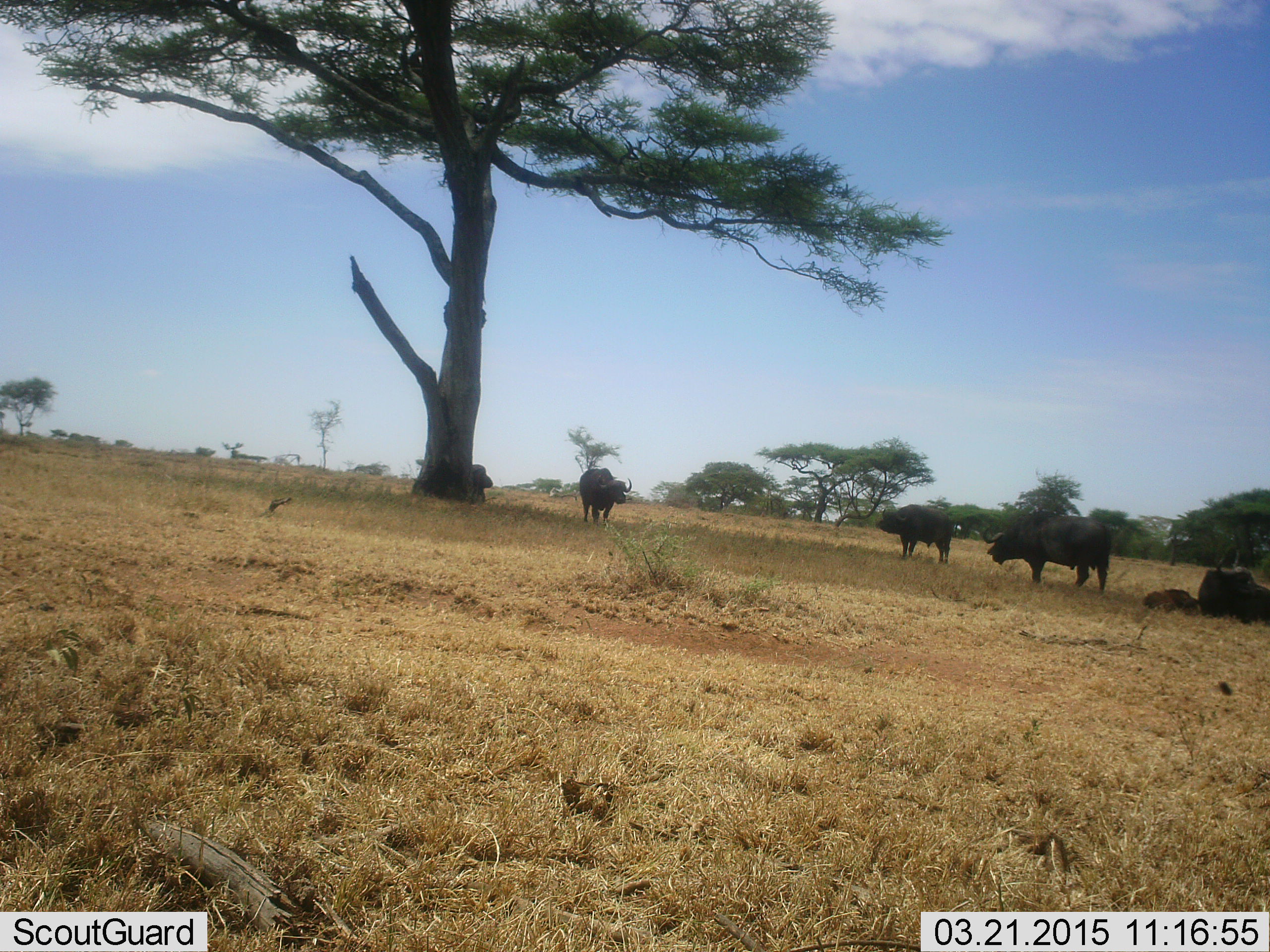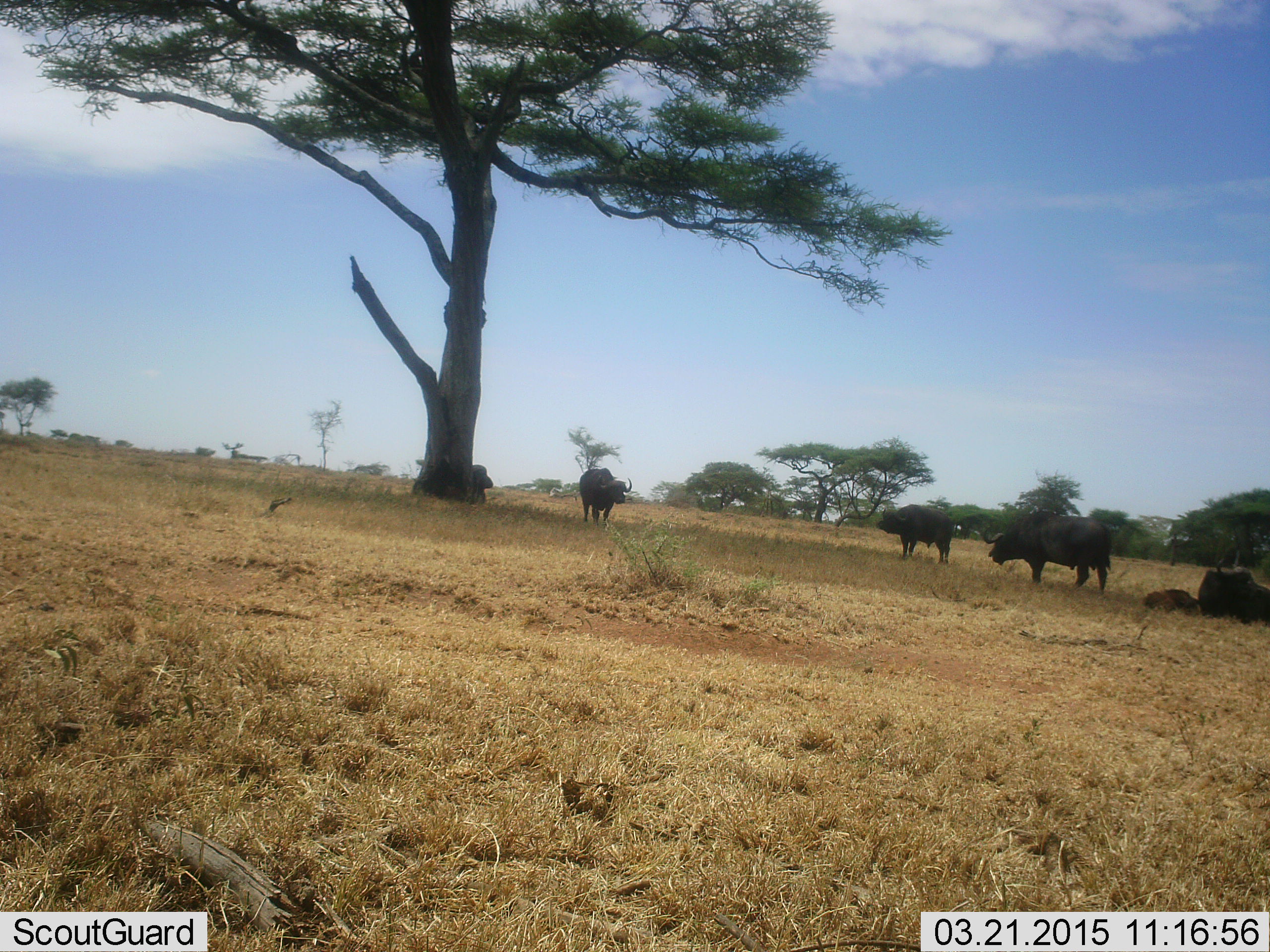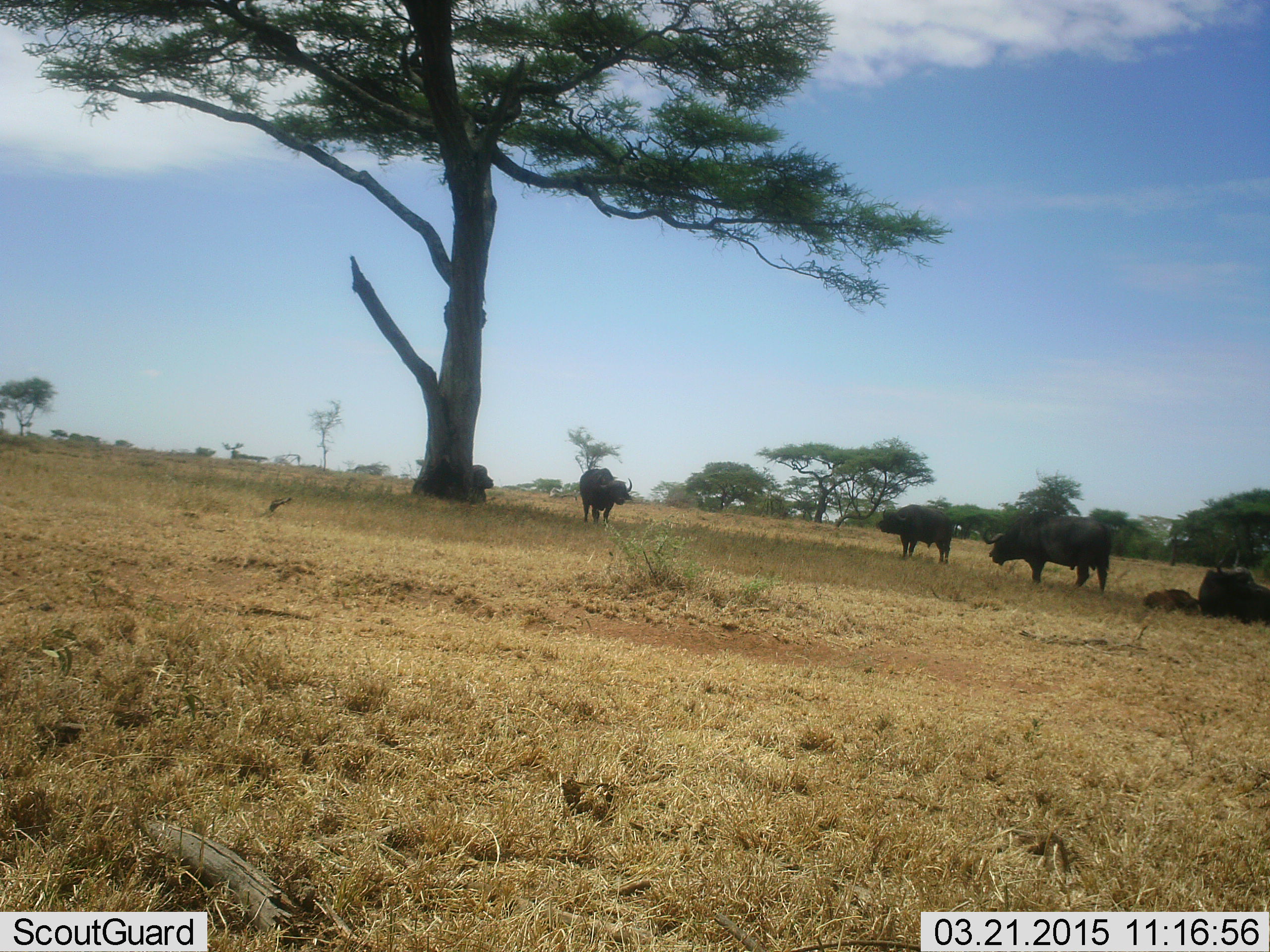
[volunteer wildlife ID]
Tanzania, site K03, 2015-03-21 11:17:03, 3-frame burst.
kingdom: Animalia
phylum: Chordata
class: Mammalia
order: Artiodactyla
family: Bovidae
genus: Syncerus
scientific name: Syncerus caffer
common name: cape buffalo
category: buffalo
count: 5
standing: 90%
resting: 60%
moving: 10%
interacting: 0%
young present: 30%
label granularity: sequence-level